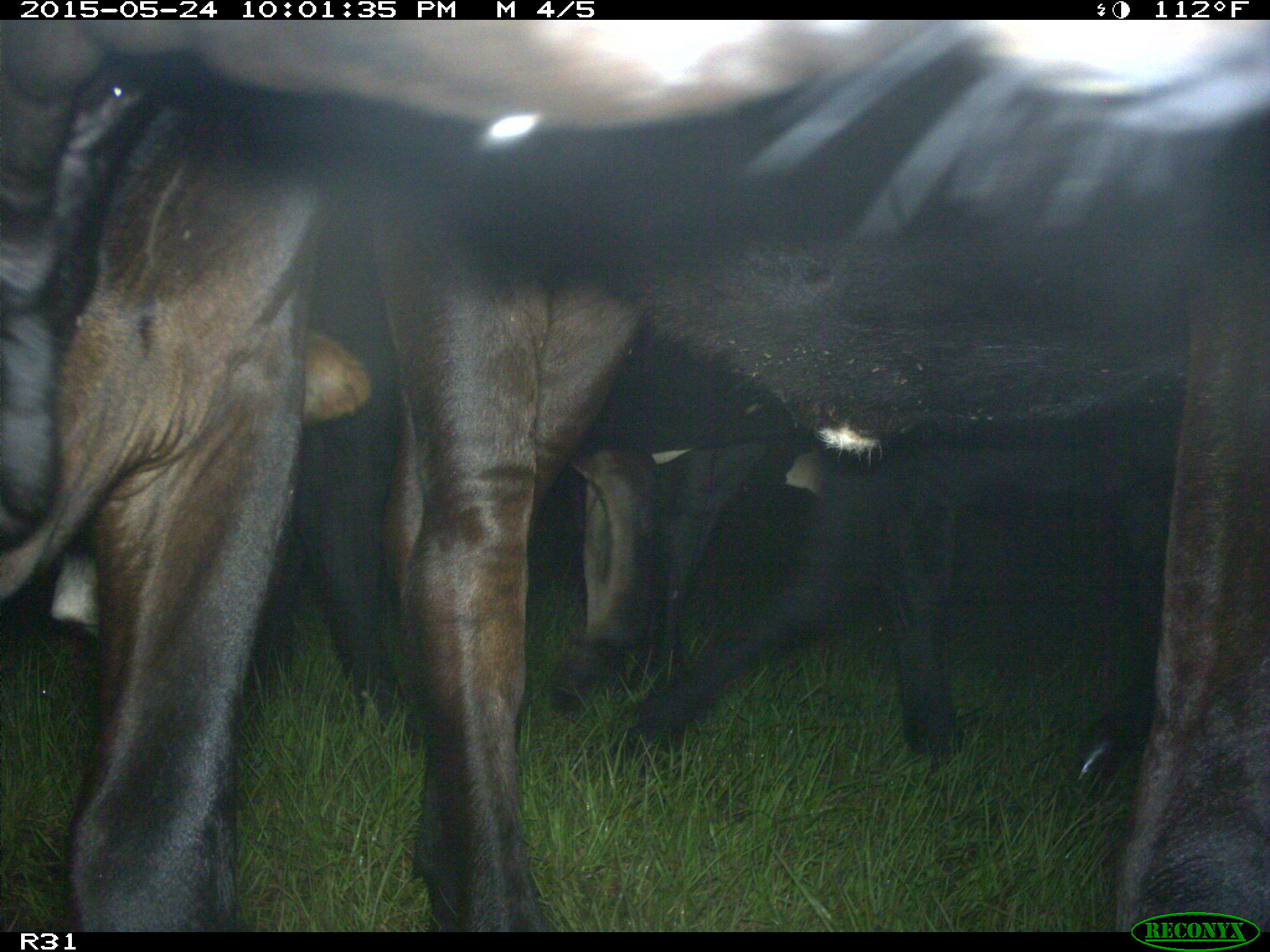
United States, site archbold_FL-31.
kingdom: Animalia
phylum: Chordata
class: Mammalia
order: Artiodactyla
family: Bovidae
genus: Bos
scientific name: Bos taurus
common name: domestic cow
Bos taurus (domestic cow).